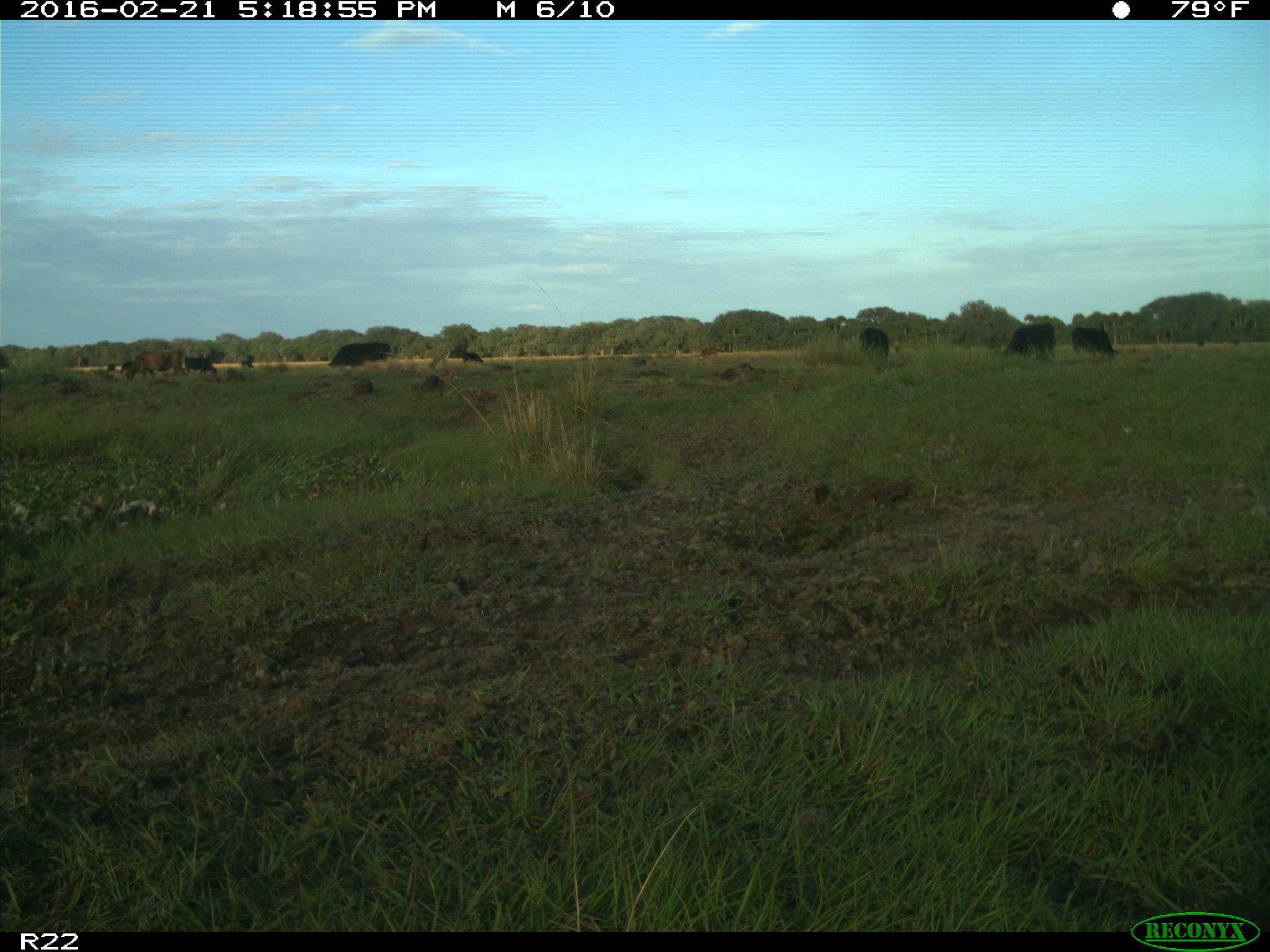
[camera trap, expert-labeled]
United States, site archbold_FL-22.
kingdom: Animalia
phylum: Chordata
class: Mammalia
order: Artiodactyla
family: Bovidae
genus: Bos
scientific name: Bos taurus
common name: domestic cow